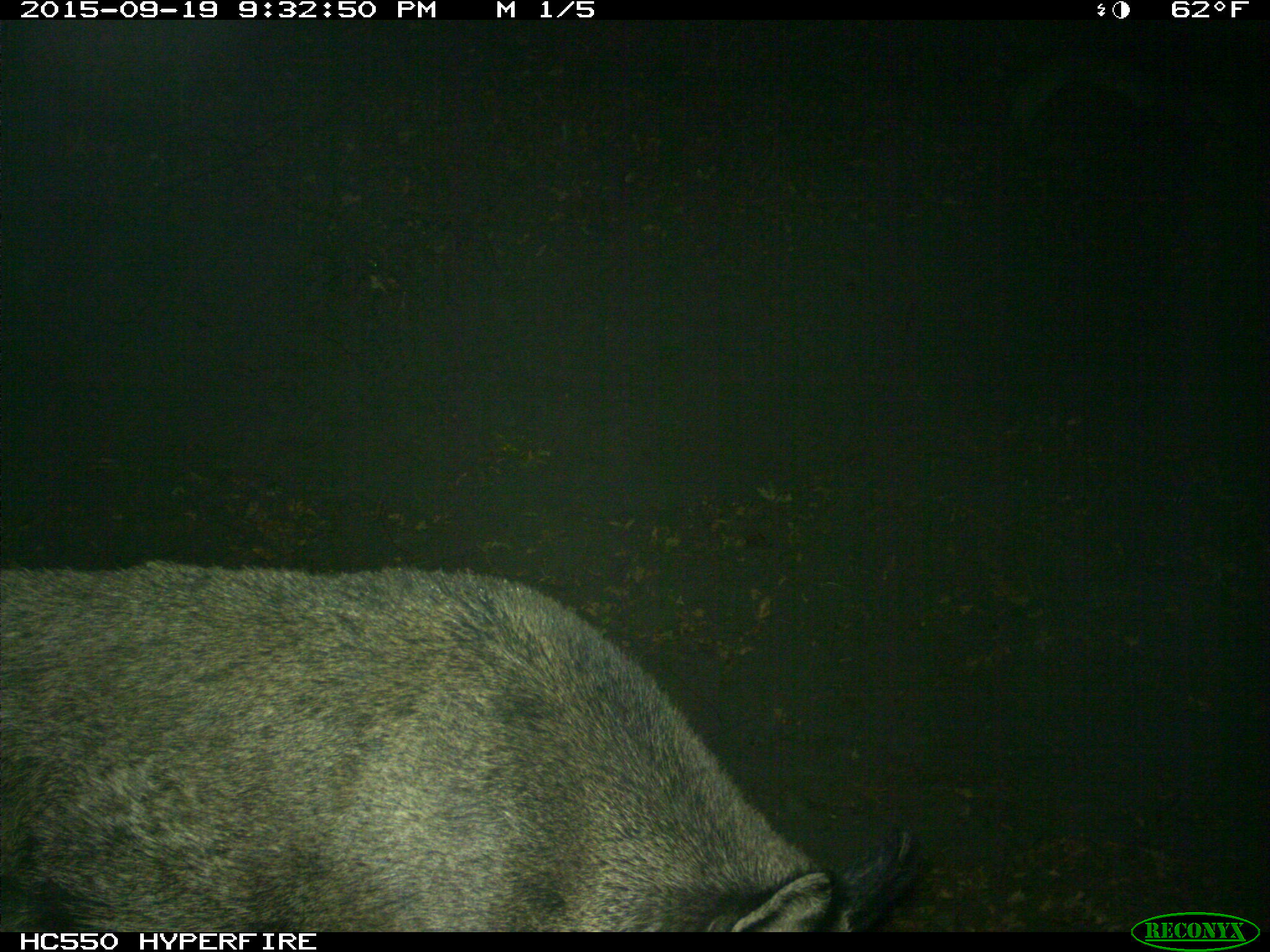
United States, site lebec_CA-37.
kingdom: Animalia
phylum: Chordata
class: Mammalia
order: Artiodactyla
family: Suidae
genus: Sus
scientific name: Sus scrofa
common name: wild boar